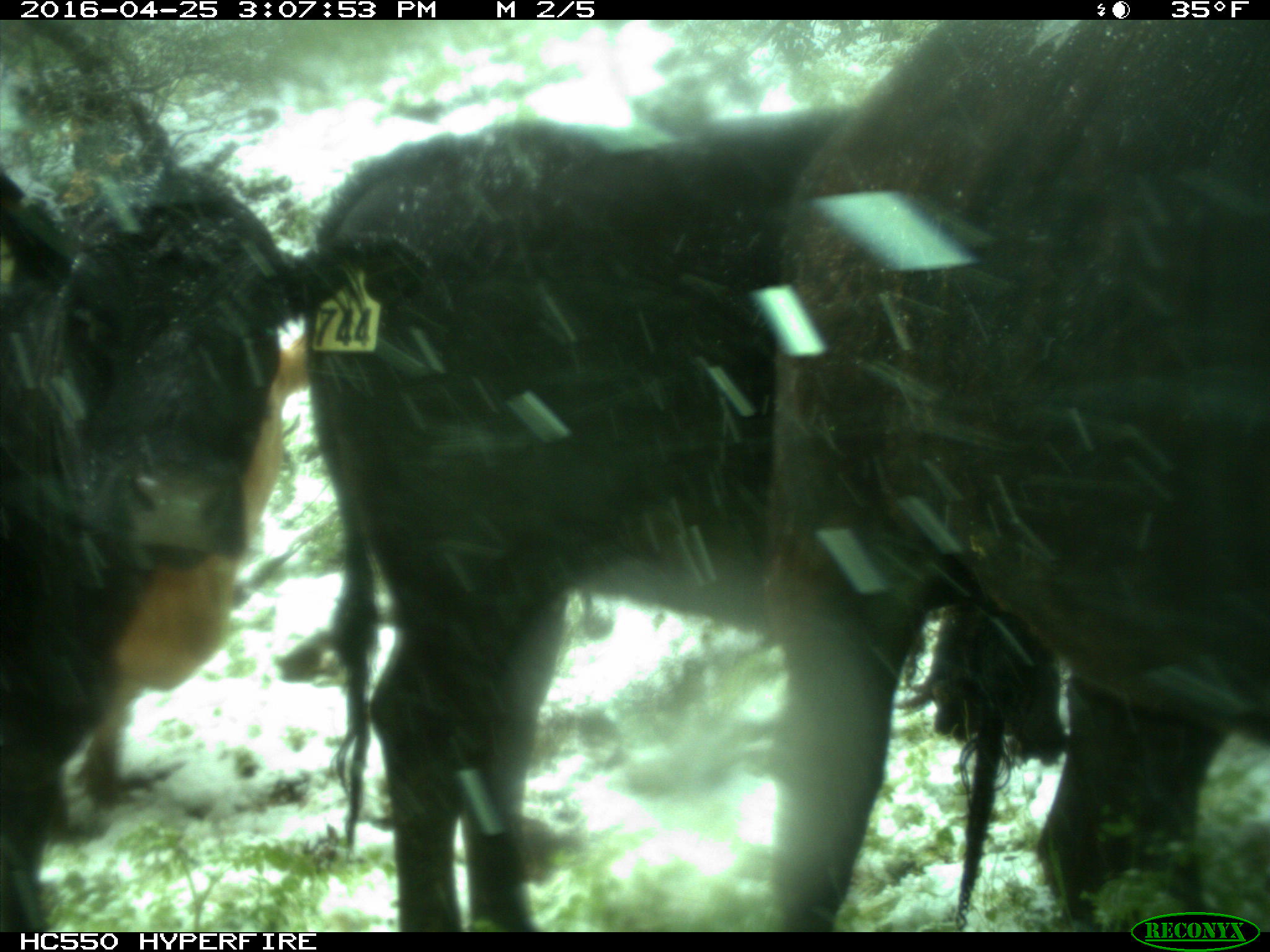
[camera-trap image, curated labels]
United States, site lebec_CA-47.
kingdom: Animalia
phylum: Chordata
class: Mammalia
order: Artiodactyla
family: Bovidae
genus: Bos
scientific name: Bos taurus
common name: domestic cow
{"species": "Bos taurus (domestic cow)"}